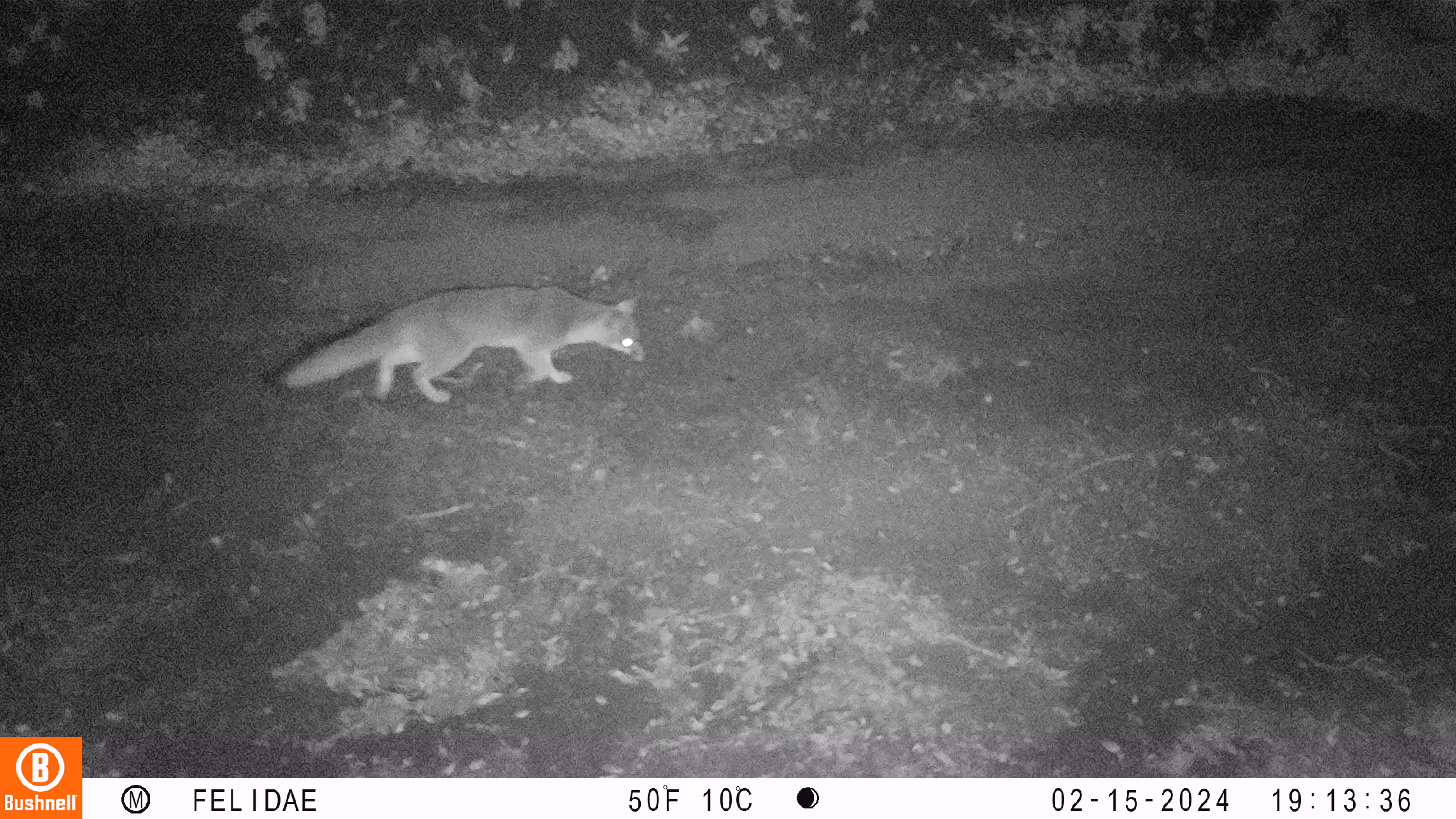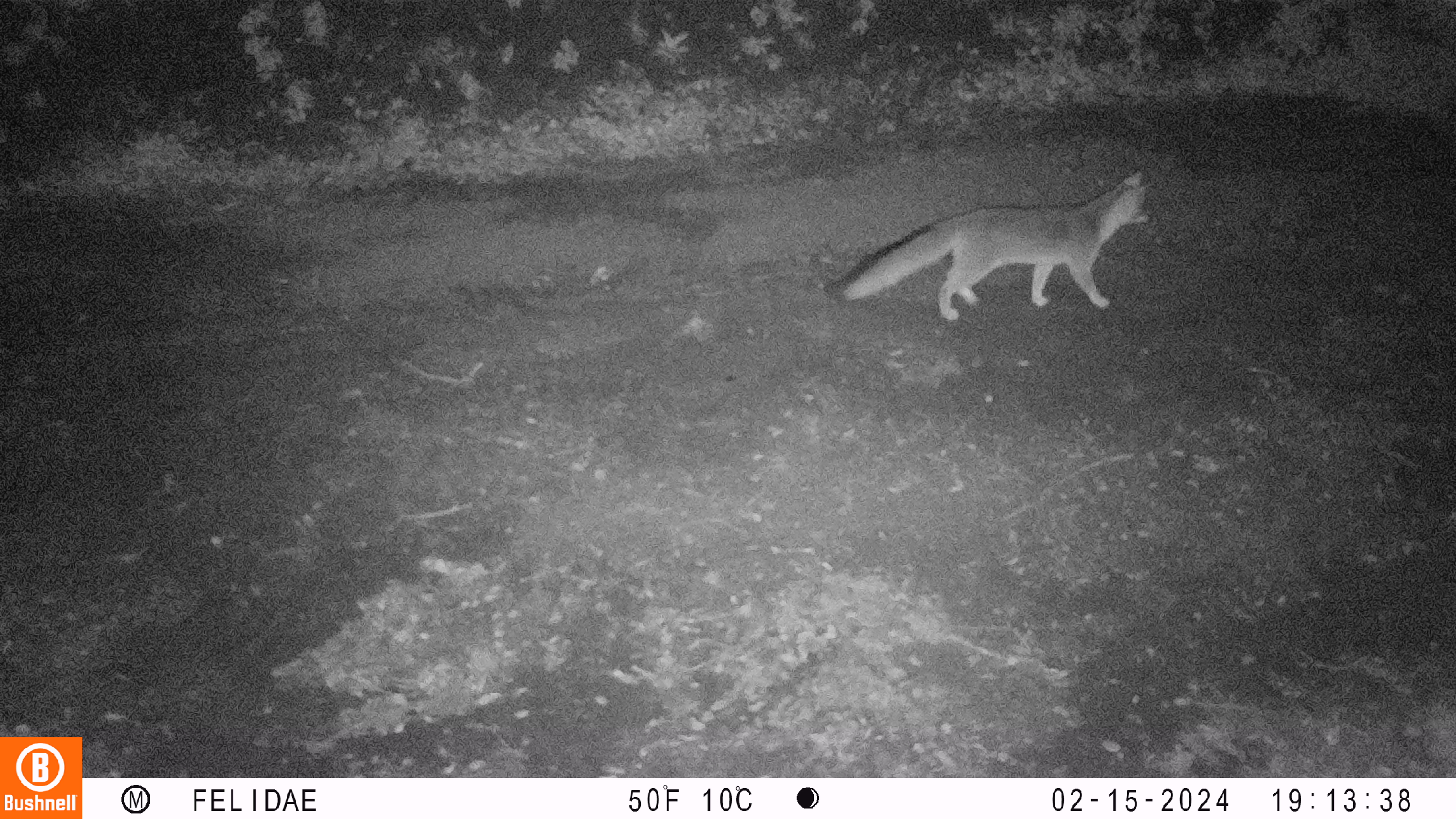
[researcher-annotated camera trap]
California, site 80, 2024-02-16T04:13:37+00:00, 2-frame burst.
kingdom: Animalia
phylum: Chordata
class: Mammalia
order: Carnivora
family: Canidae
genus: Urocyon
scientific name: Urocyon cinereoargenteus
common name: gray fox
Gray fox (Urocyon cinereoargenteus).